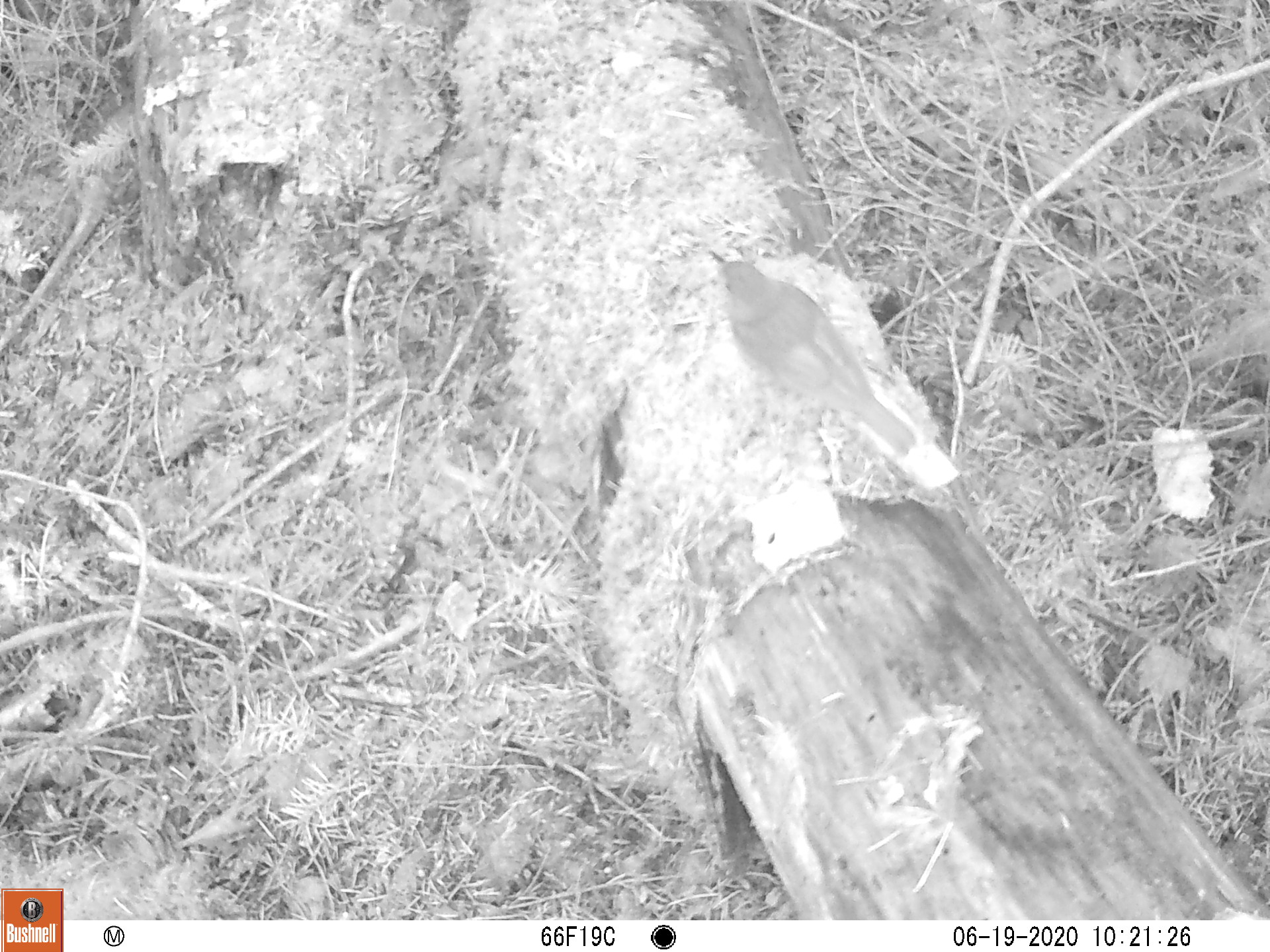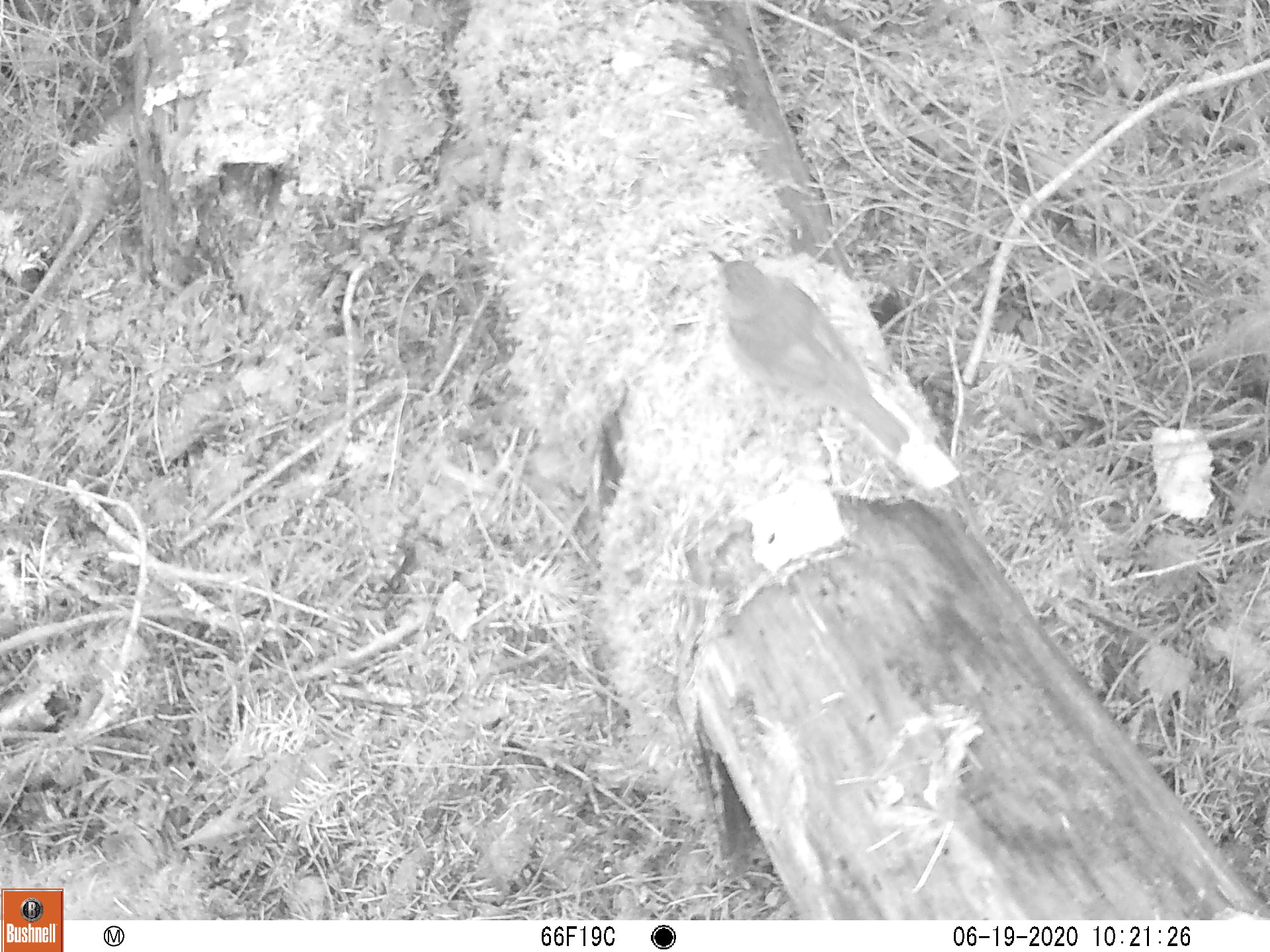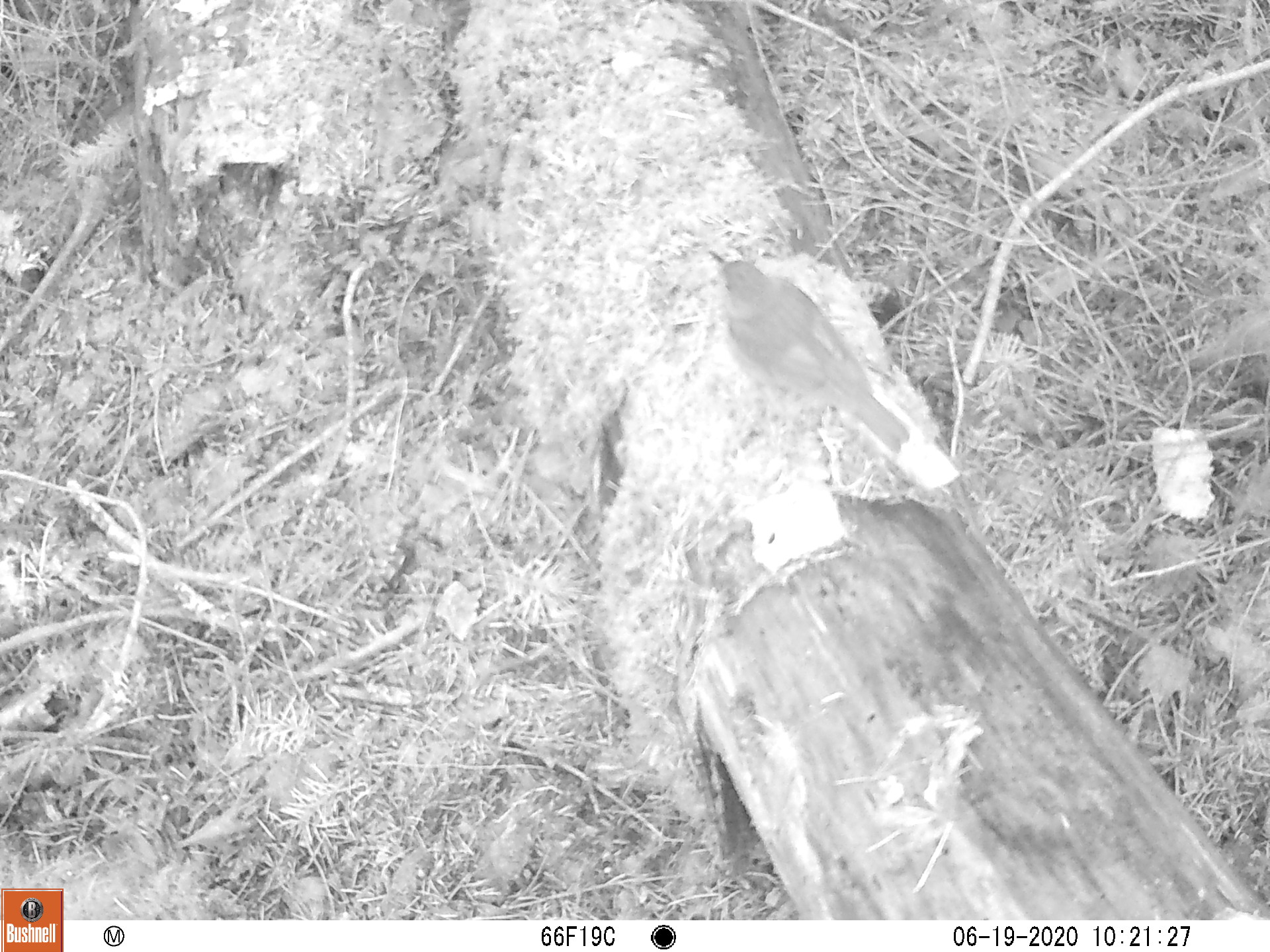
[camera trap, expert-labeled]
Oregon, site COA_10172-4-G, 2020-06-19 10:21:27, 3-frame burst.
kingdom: Animalia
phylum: Chordata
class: Aves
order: Passeriformes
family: Turdidae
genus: Catharus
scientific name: Catharus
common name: brown thrushes and nightingale-thrushes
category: catharus species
Catharus species (brown thrushes and nightingale-thrushes) (Catharus).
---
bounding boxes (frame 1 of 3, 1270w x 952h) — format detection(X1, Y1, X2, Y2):
catharus species: detection(696, 238, 937, 491)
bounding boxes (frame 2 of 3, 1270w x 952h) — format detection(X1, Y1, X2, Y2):
catharus species: detection(698, 228, 922, 475)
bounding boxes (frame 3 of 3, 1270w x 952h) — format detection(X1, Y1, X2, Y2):
catharus species: detection(694, 231, 926, 480)